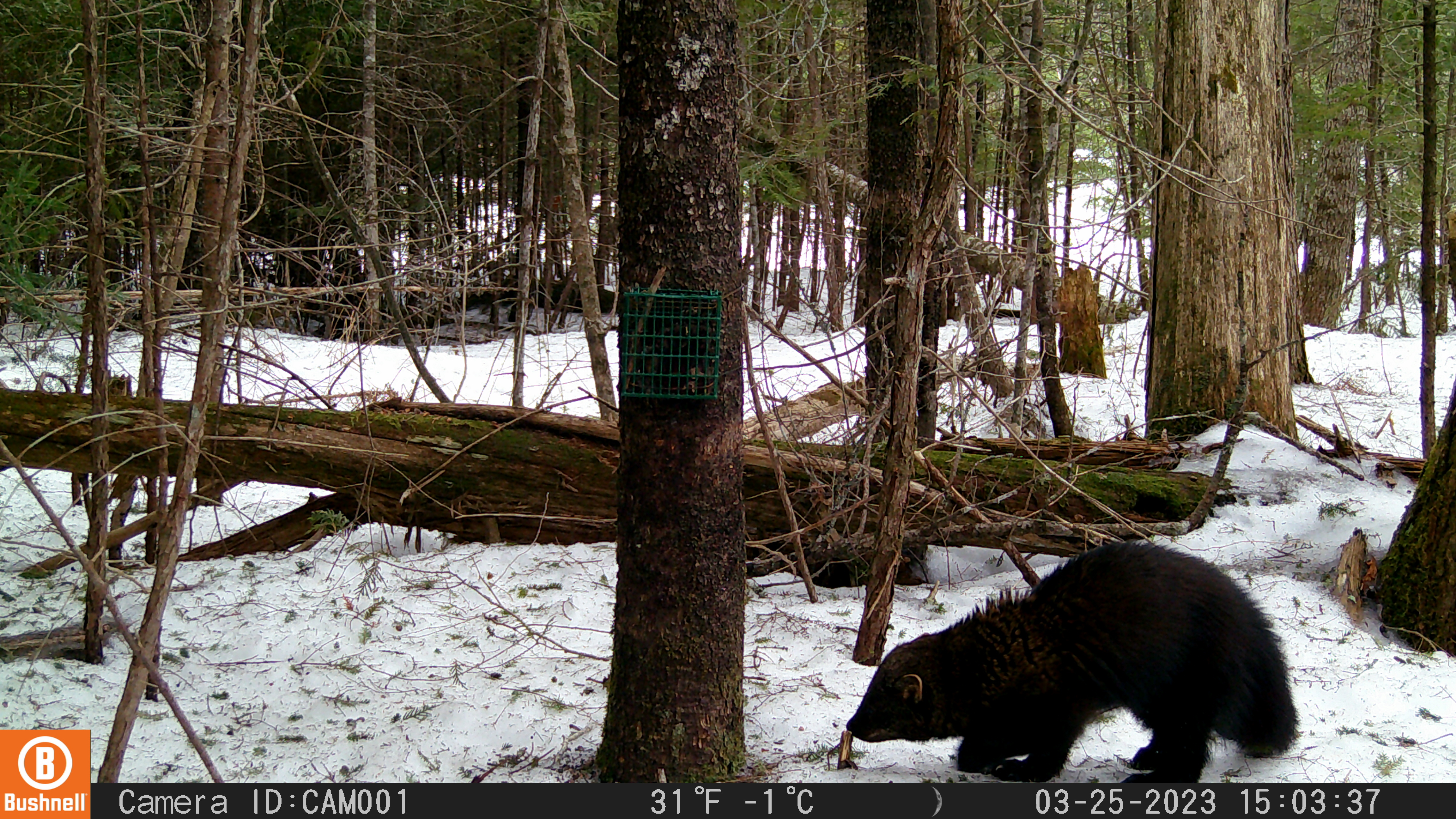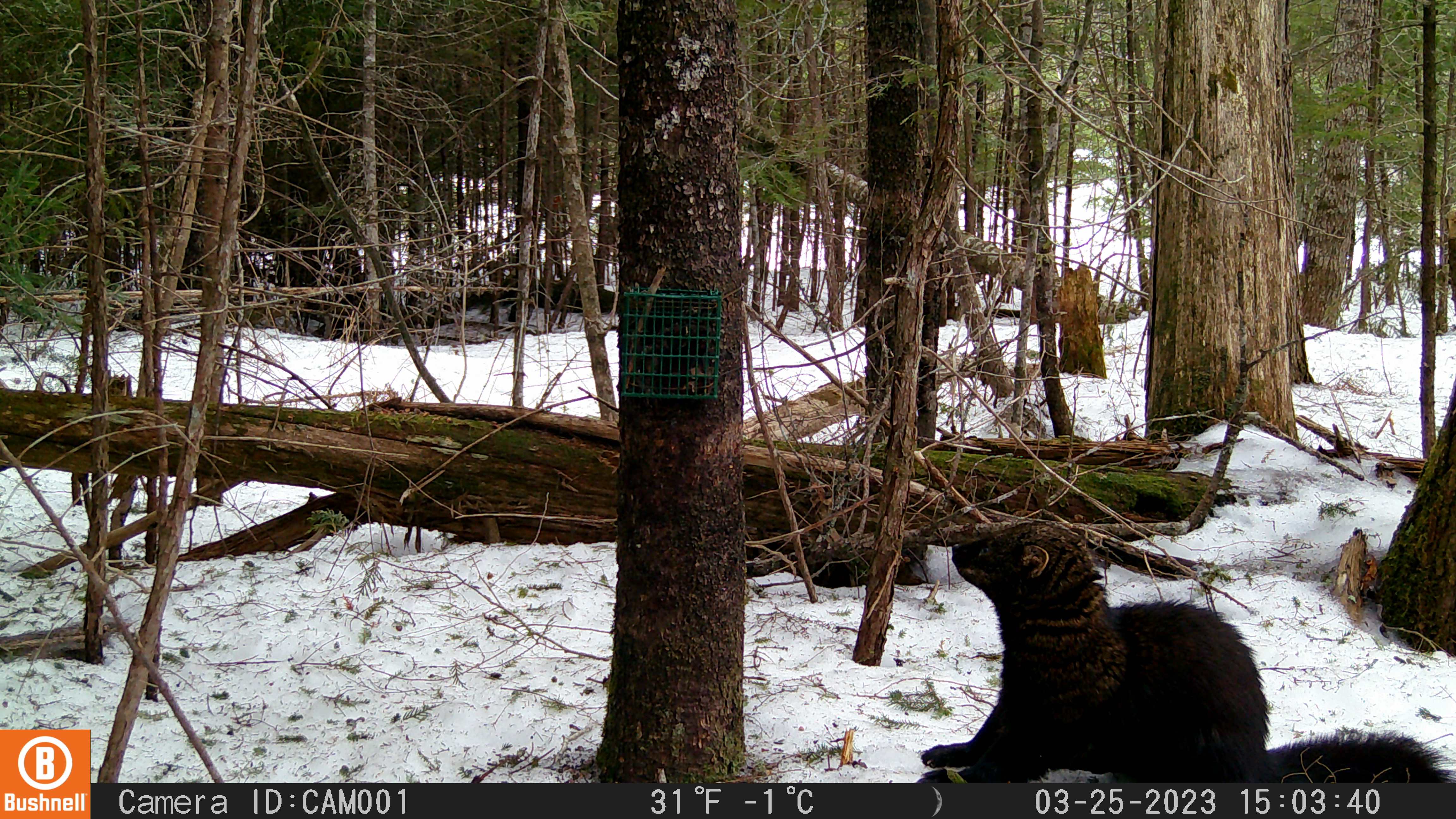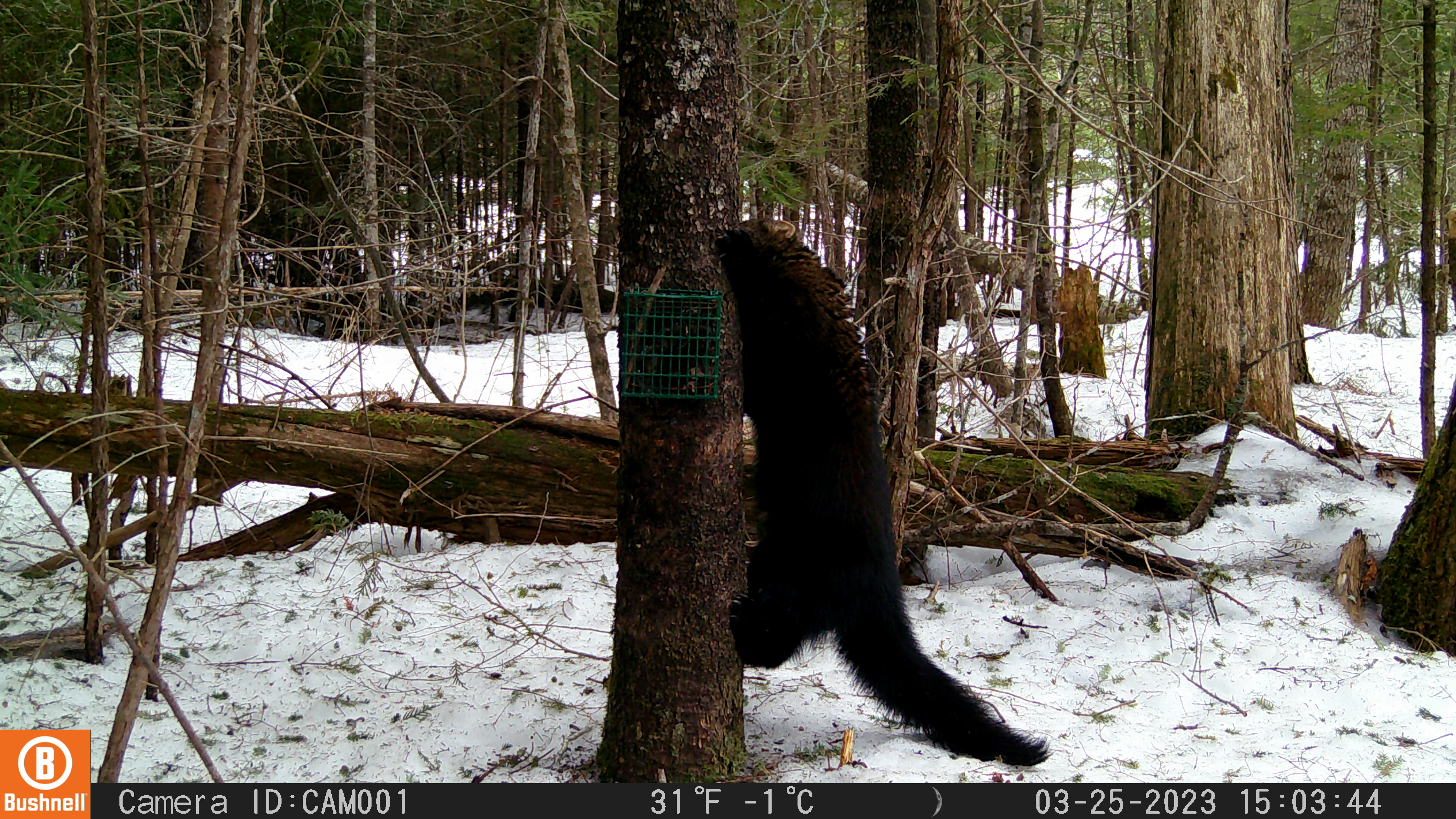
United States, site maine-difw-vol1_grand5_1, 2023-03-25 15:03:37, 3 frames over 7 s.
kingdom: Animalia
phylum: Chordata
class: Mammalia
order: Carnivora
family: Mustelidae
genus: Pekania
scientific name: Pekania pennanti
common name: fisher